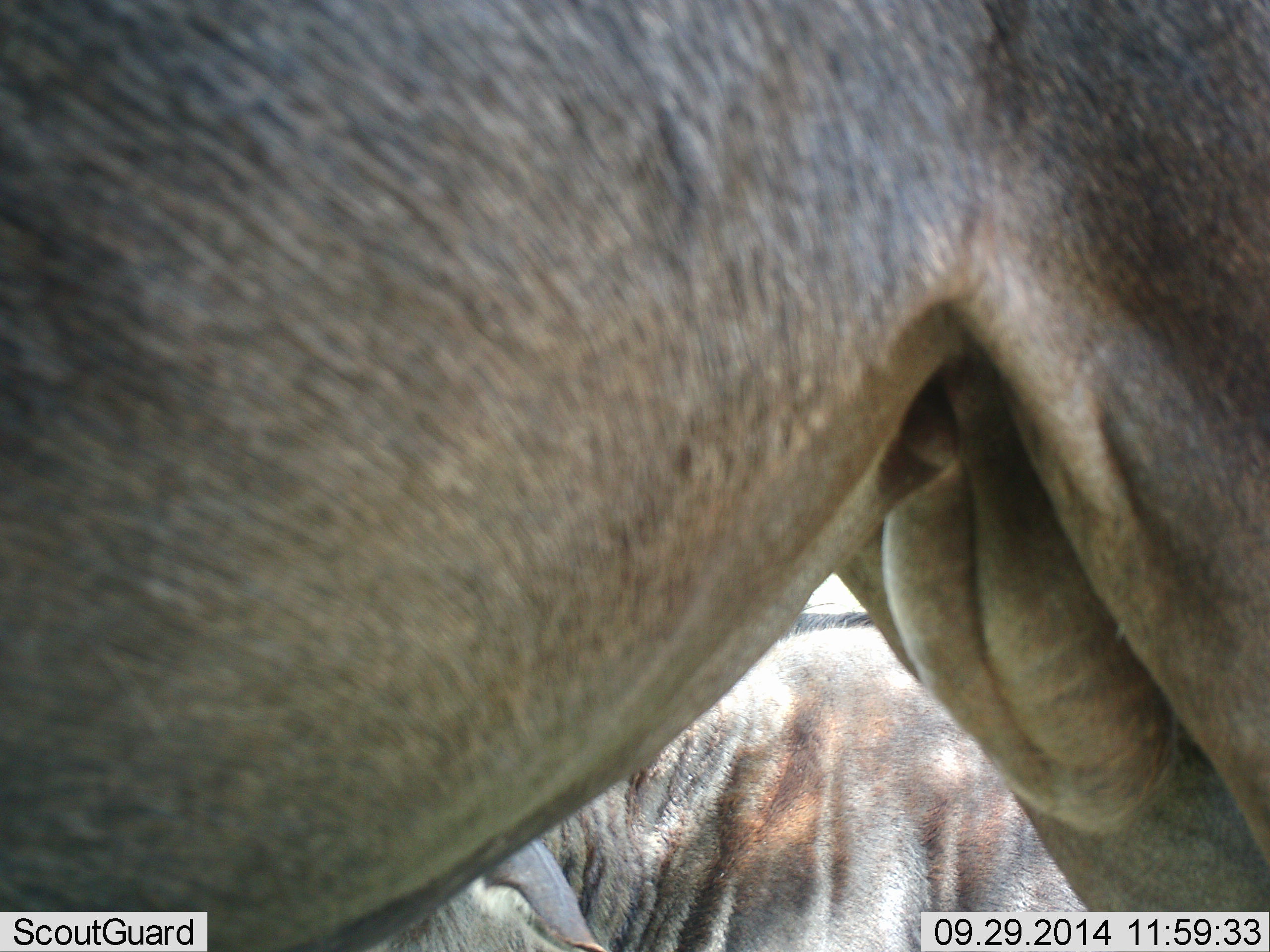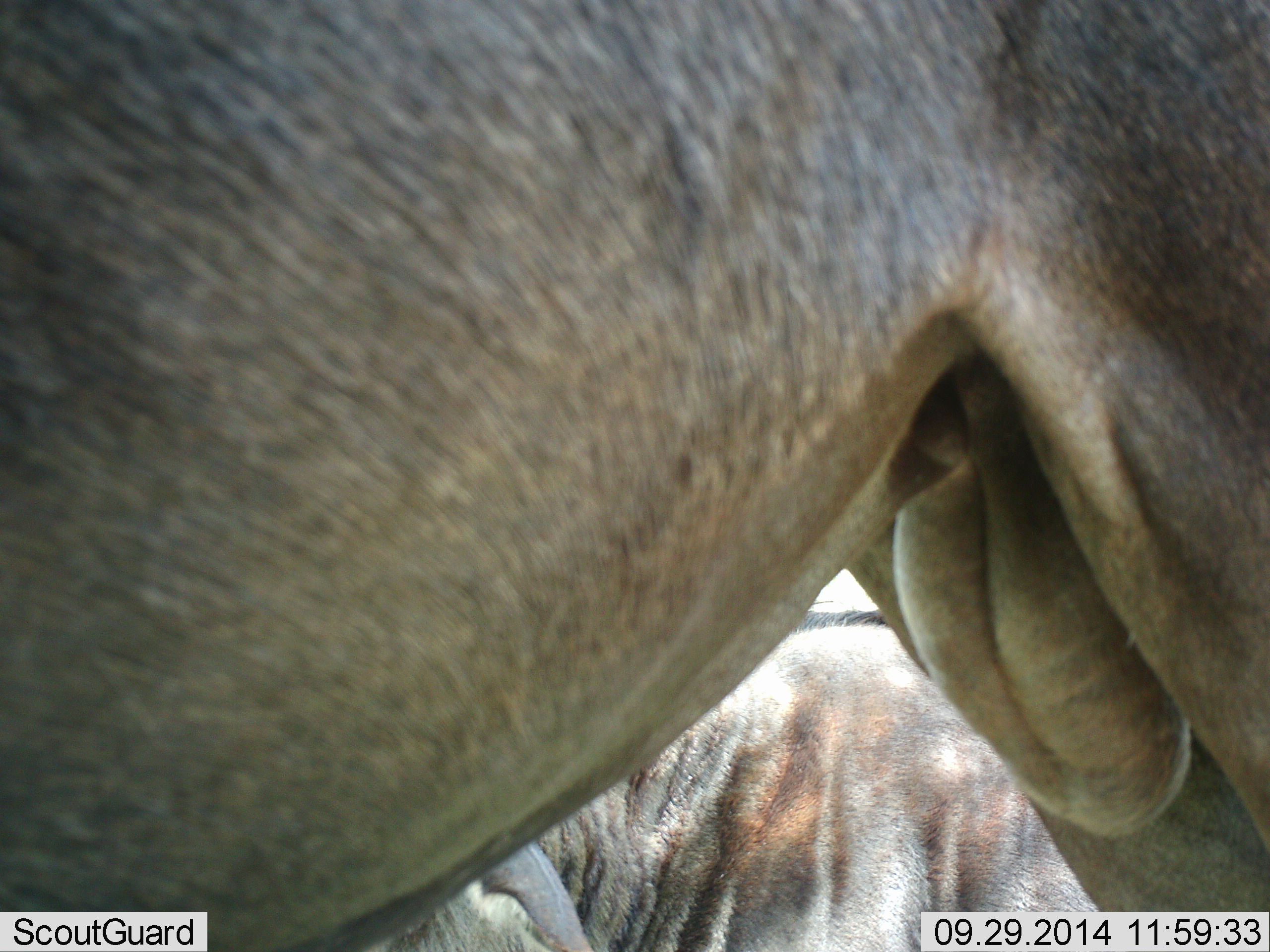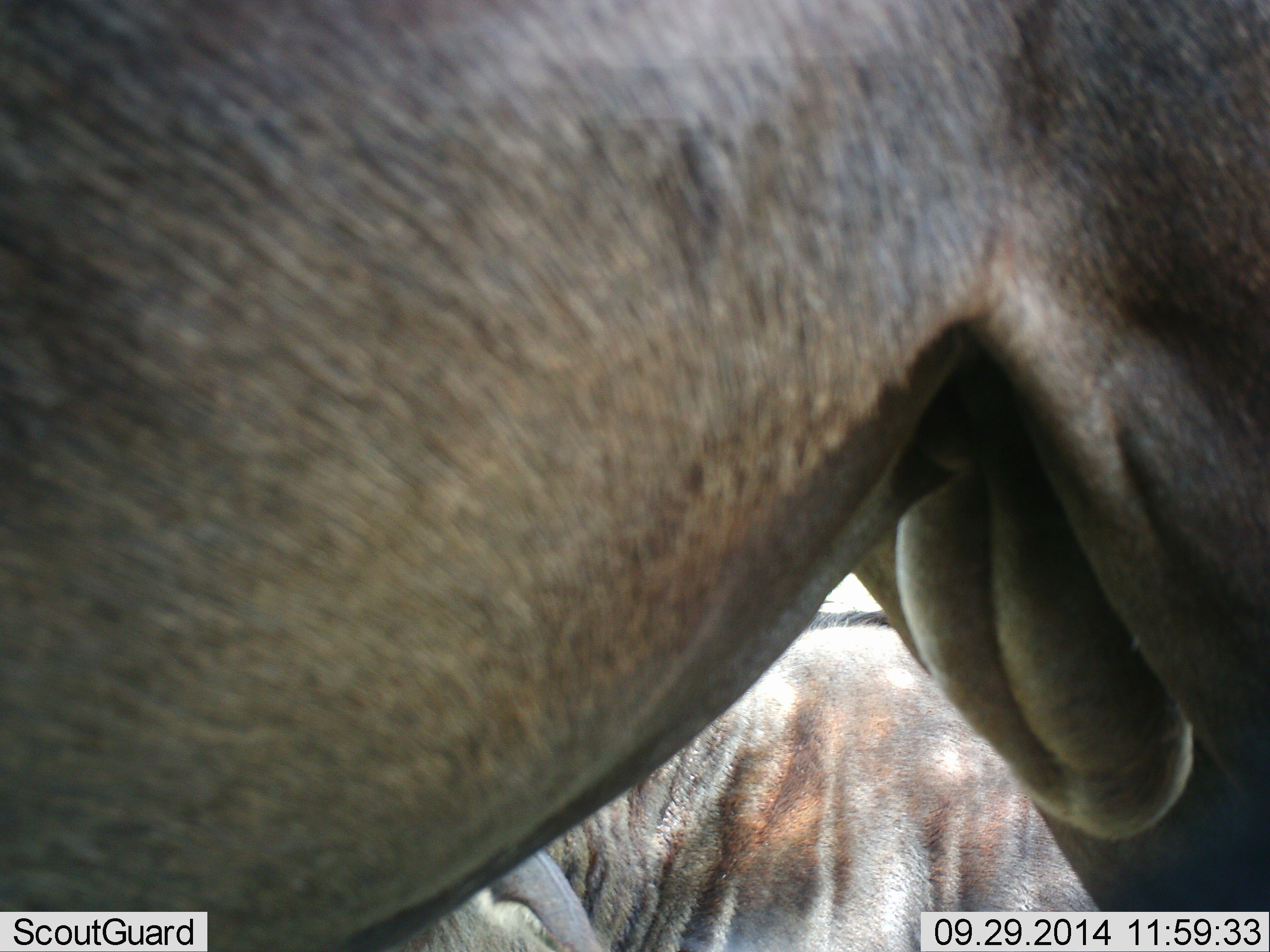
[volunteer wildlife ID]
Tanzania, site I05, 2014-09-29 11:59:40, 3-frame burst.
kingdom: Animalia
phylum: Chordata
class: Mammalia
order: Artiodactyla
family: Bovidae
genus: Connochaetes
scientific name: Connochaetes taurinus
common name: blue wildebeest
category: wildebeest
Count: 2.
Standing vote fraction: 80%.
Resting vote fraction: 20%.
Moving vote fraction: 20%.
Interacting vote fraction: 0%.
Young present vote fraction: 0%.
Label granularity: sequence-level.